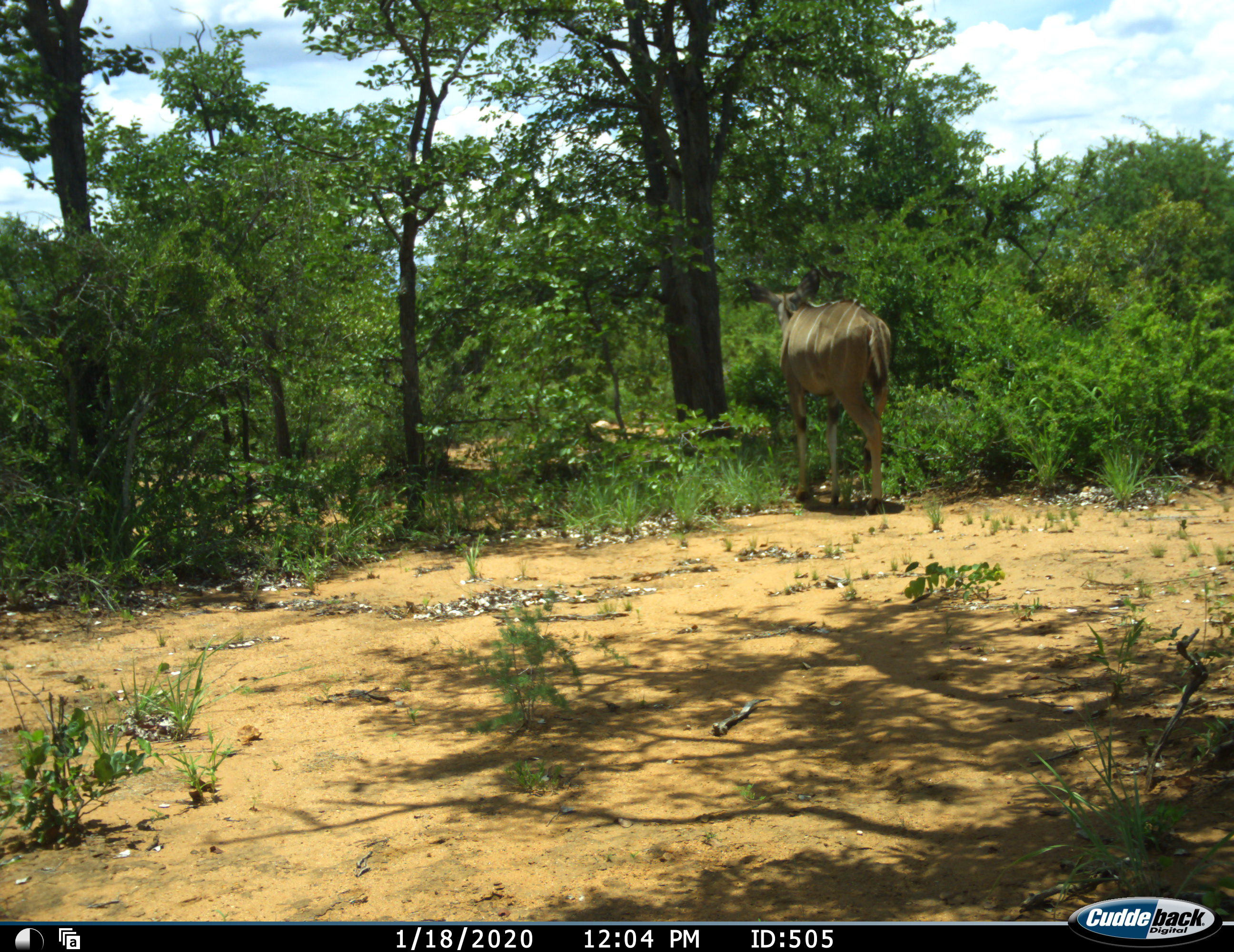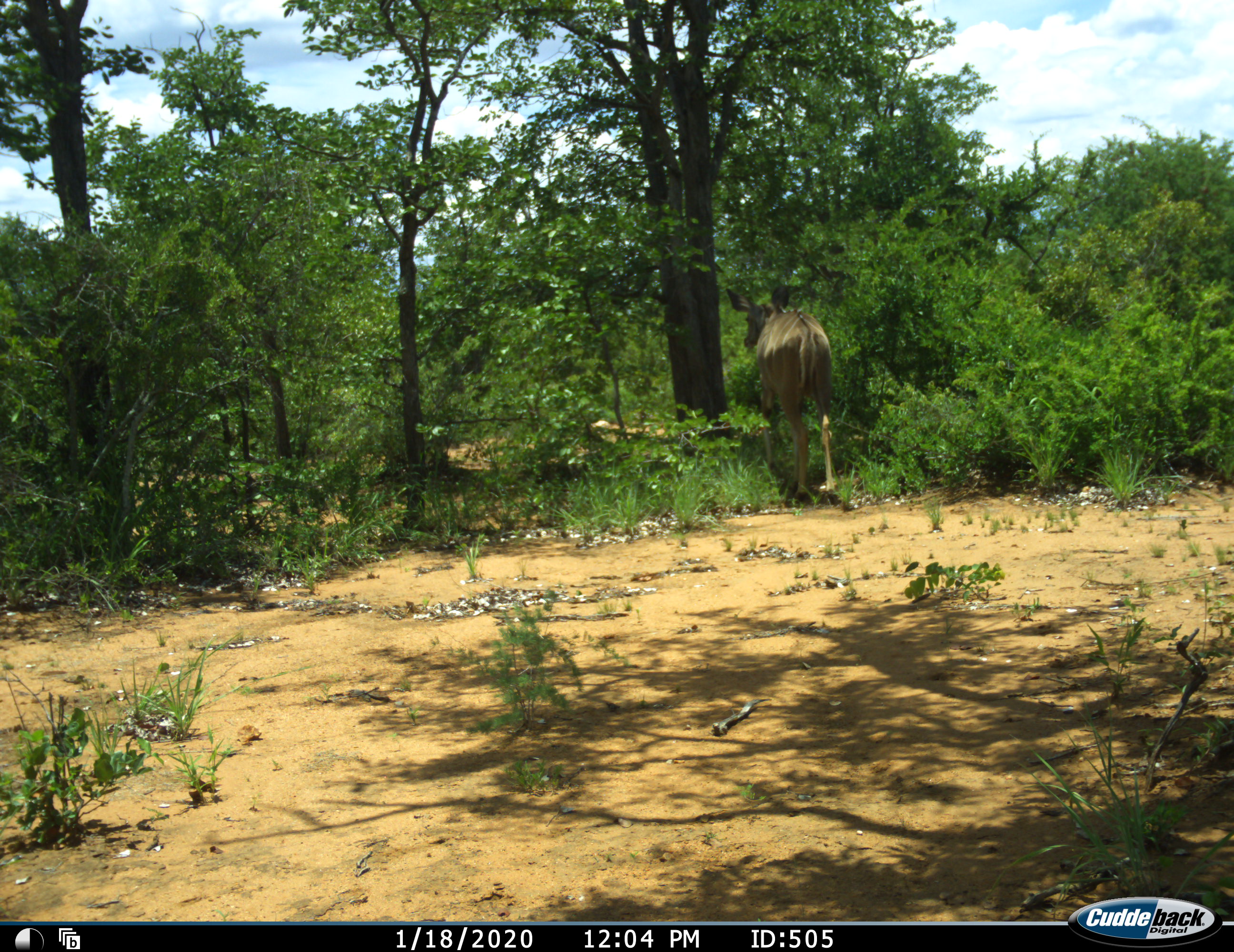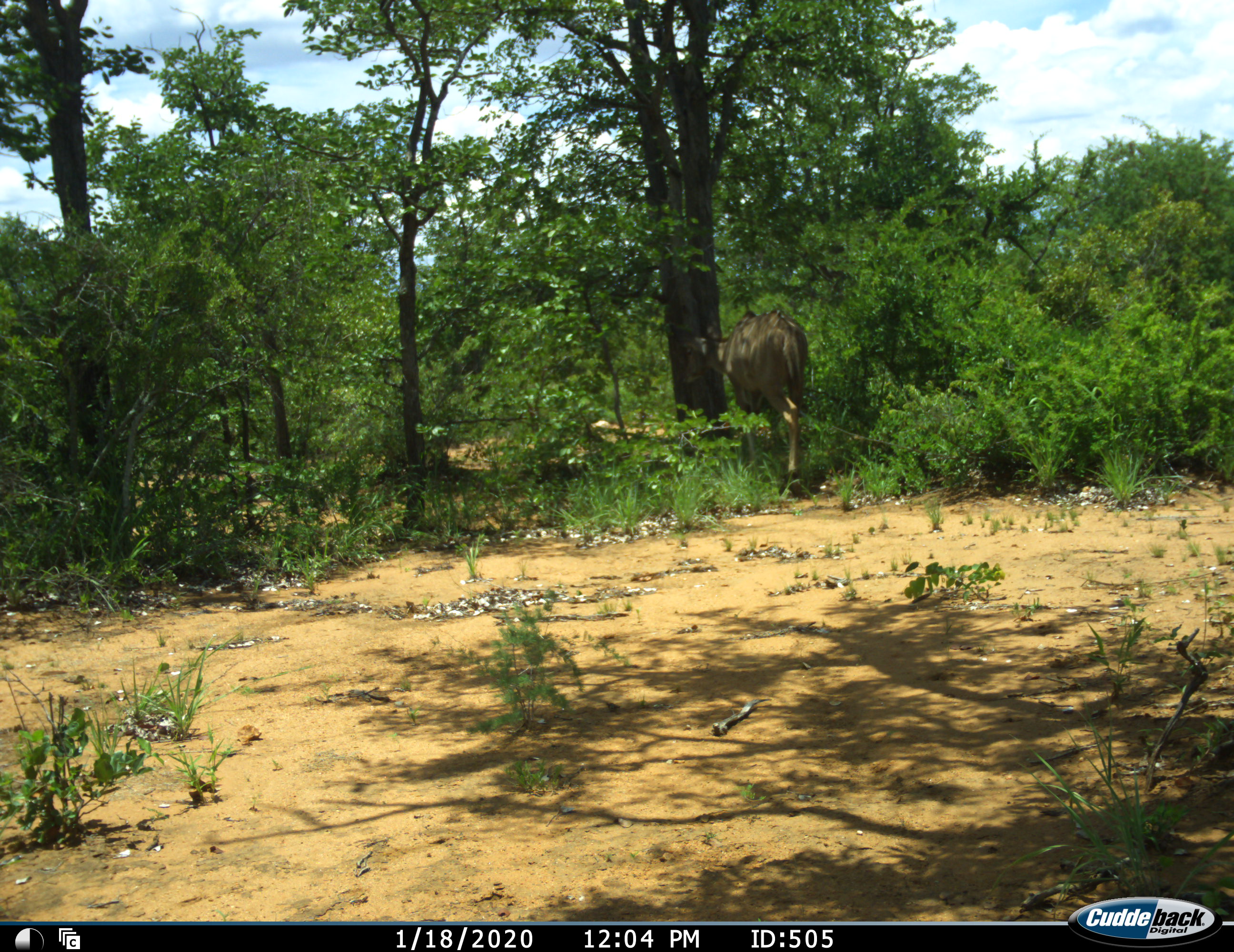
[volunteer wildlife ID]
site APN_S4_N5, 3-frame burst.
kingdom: Animalia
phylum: Chordata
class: Mammalia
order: Artiodactyla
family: Bovidae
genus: Tragelaphus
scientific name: Tragelaphus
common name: kudu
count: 1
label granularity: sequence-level